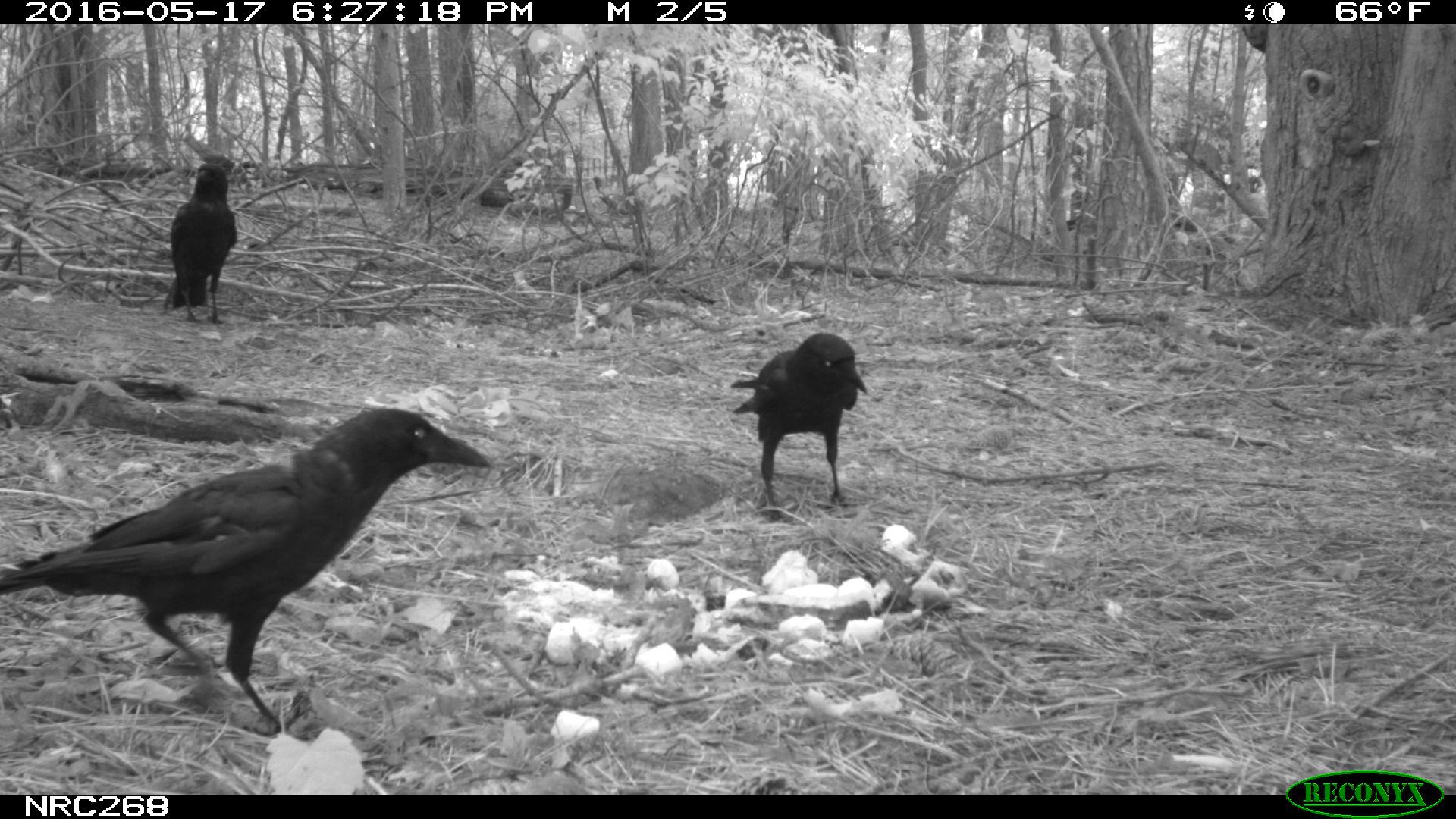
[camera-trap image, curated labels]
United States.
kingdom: Animalia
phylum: Chordata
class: Aves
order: Passeriformes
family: Corvidae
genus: Corvus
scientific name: Corvus brachyrhynchos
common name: american crow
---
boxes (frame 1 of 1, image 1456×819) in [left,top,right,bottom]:
American Crow: [0,398,485,732]; [734,333,867,507]; [165,152,239,333]